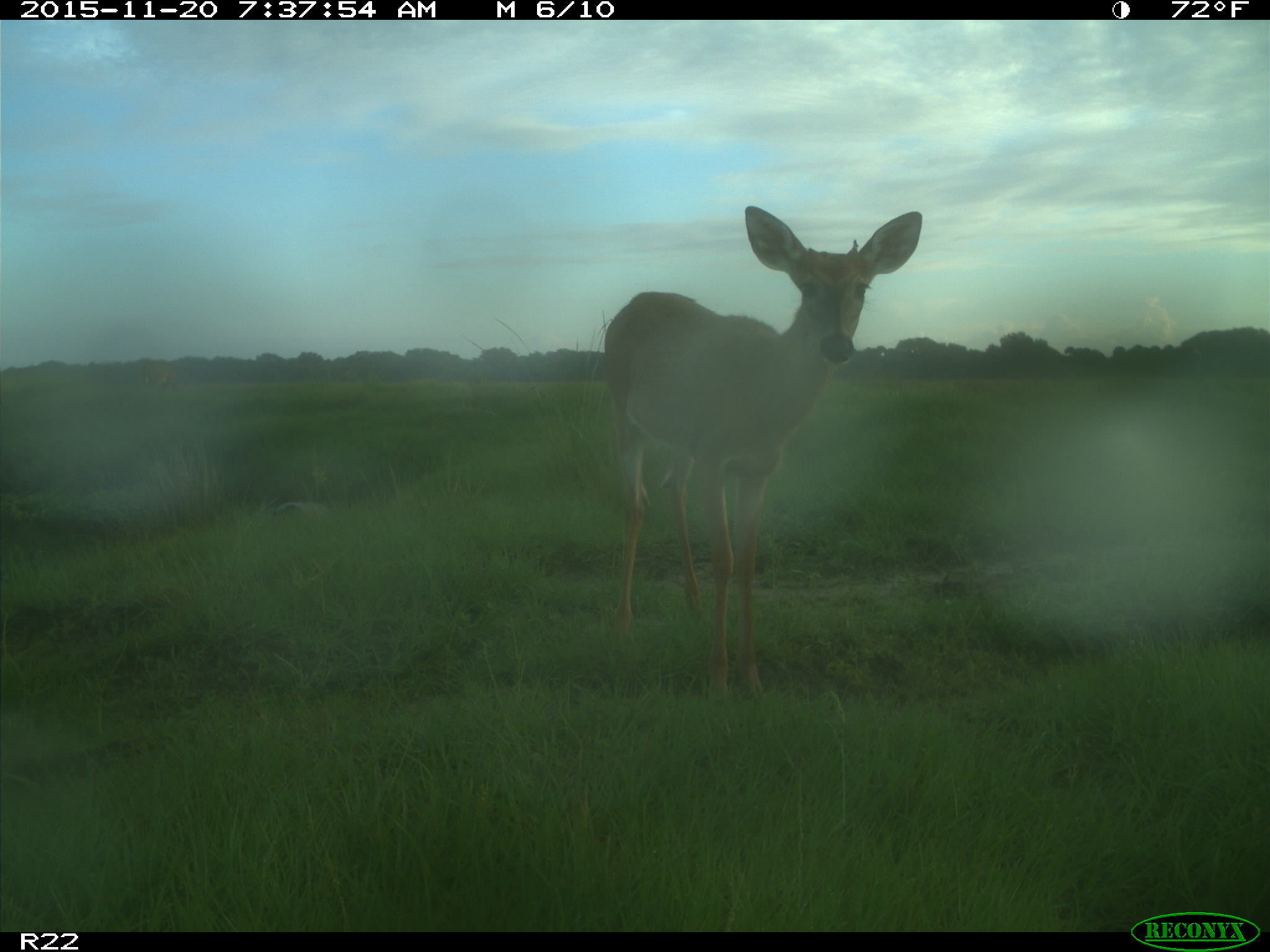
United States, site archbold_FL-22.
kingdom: Animalia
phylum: Chordata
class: Mammalia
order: Artiodactyla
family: Cervidae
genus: Odocoileus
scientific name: Odocoileus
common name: deer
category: unidentified deer